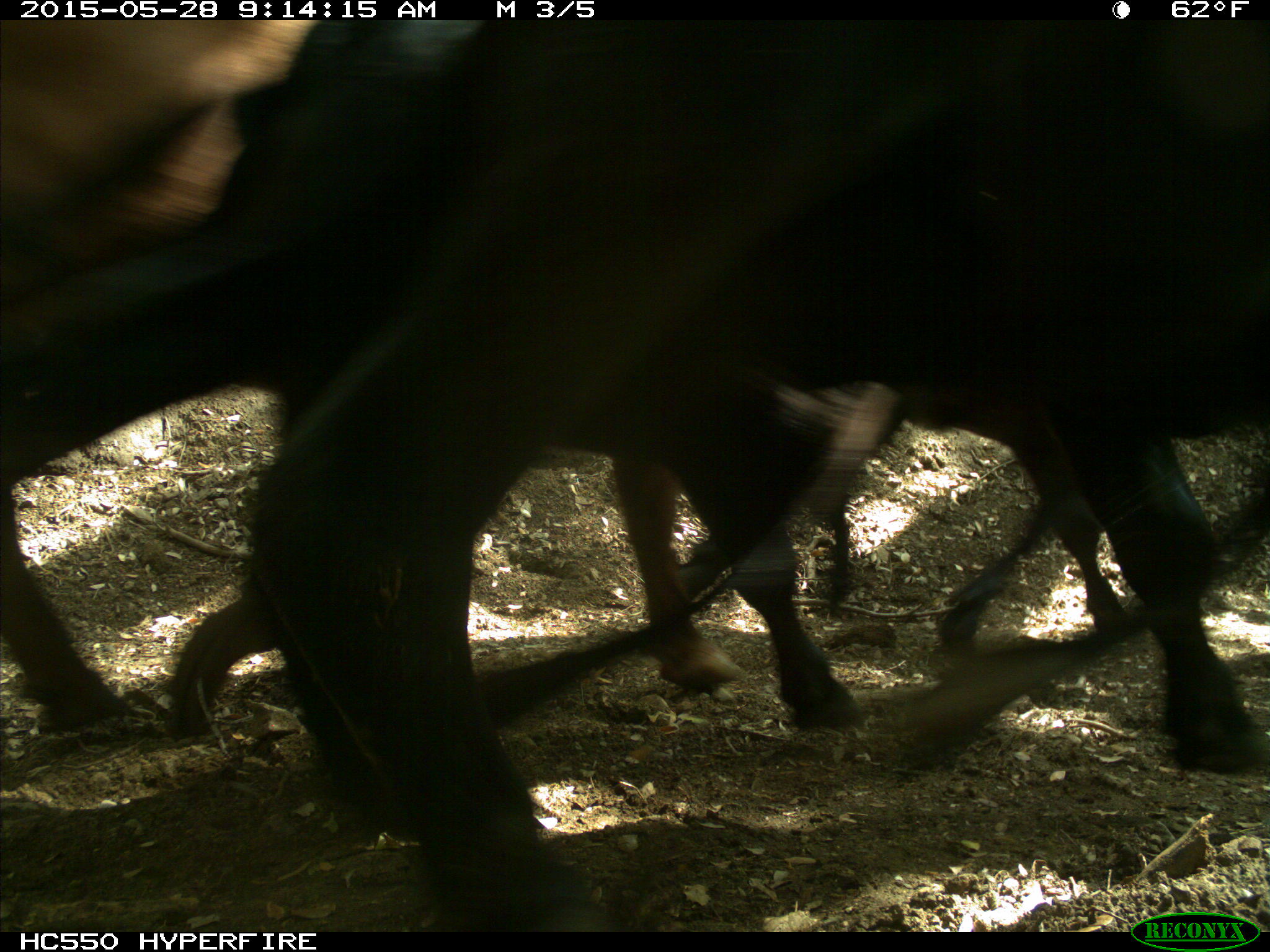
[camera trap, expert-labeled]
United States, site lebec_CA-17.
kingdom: Animalia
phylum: Chordata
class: Mammalia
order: Artiodactyla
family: Bovidae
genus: Bos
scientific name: Bos taurus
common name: domestic cow